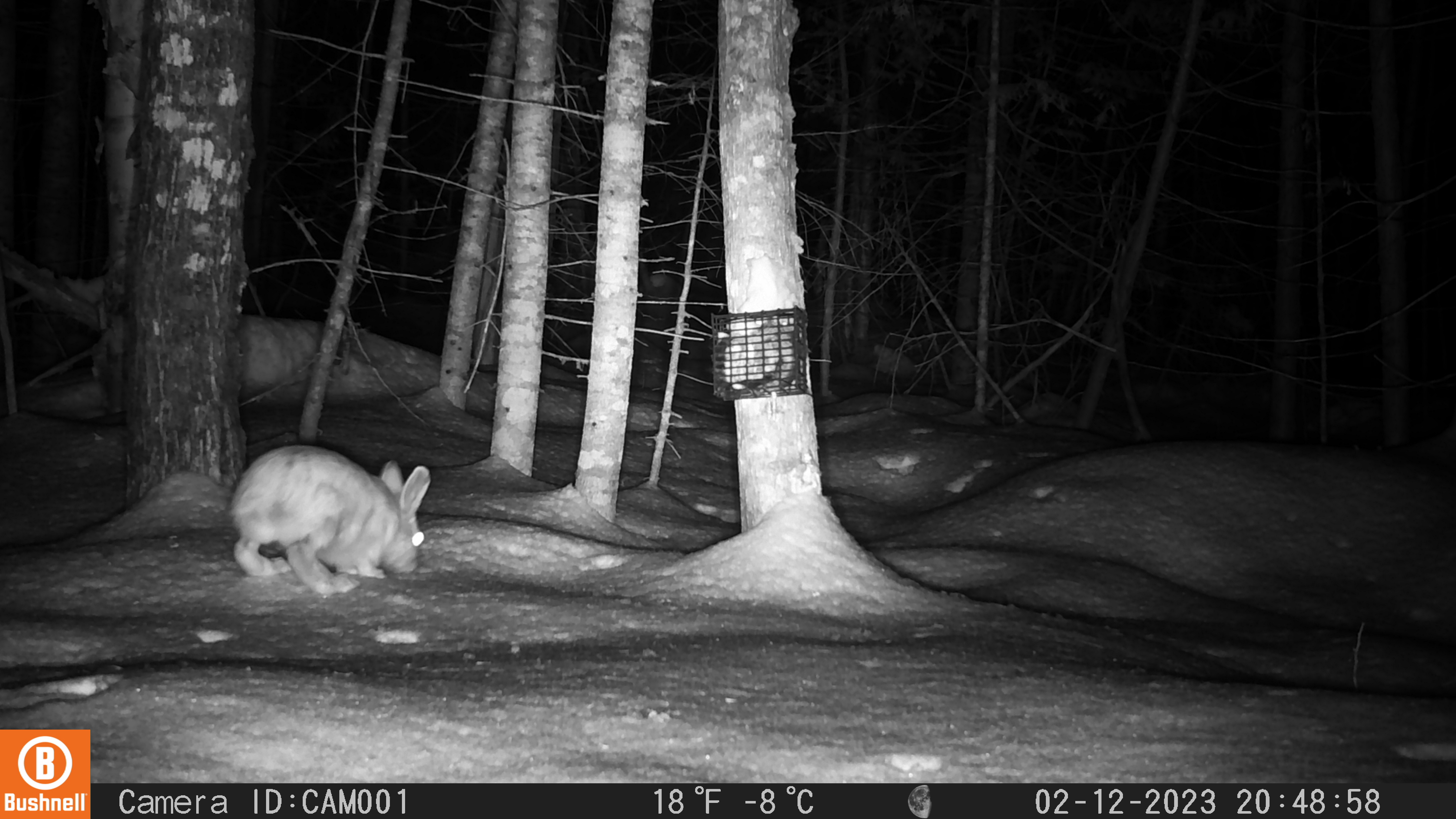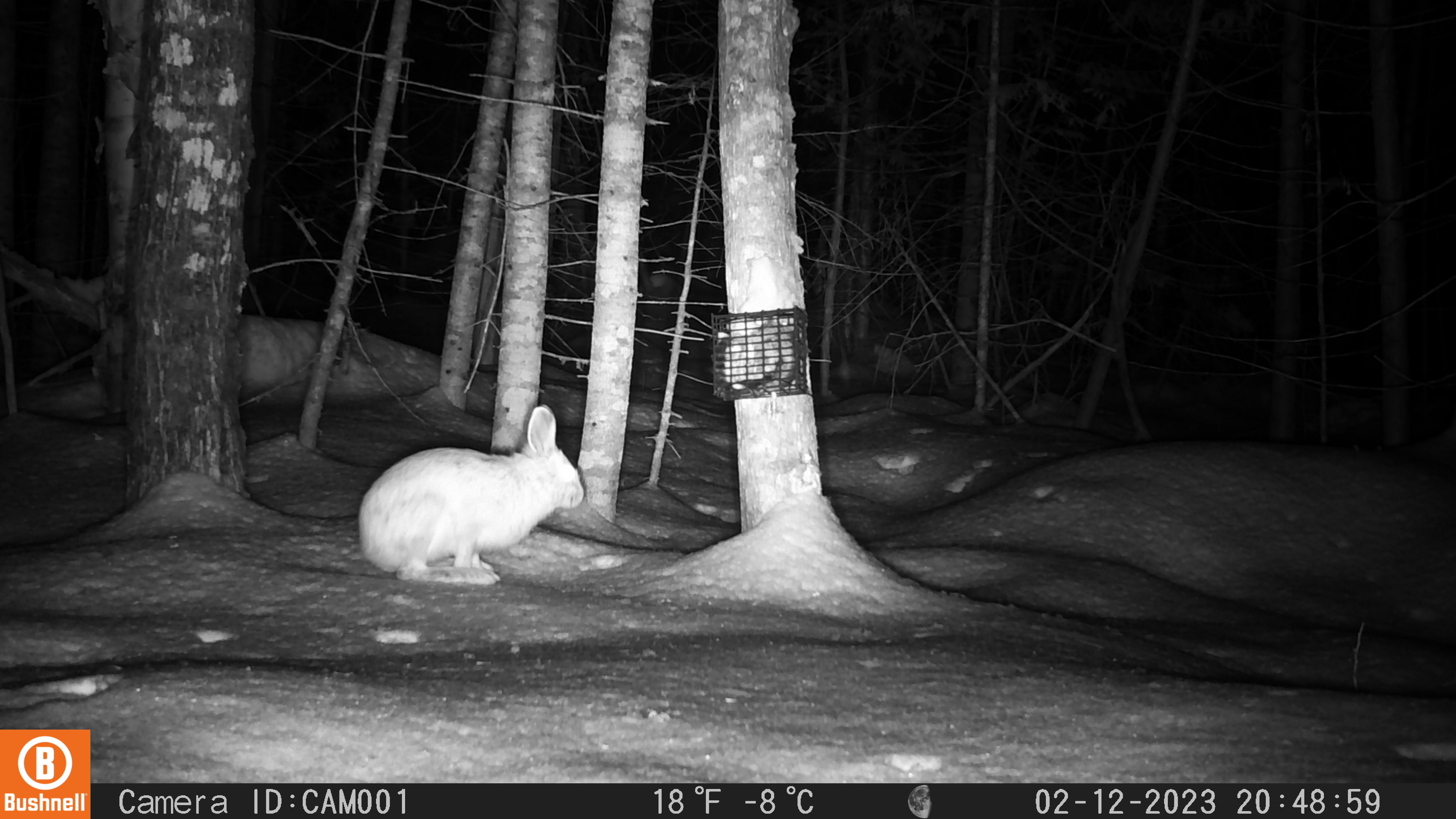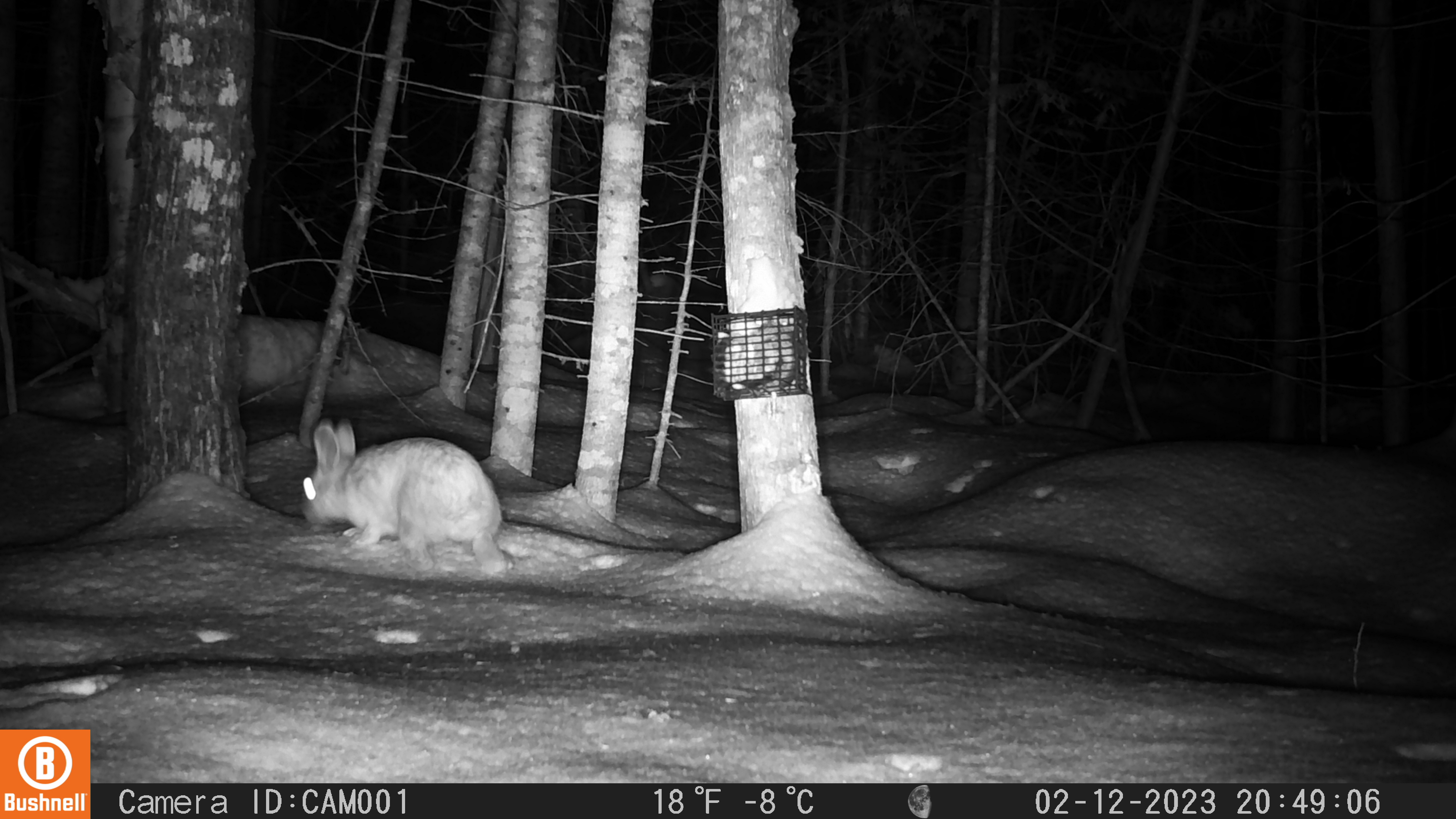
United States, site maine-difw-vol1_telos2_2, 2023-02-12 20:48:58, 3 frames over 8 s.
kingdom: Animalia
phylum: Chordata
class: Mammalia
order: Lagomorpha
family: Leporidae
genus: Lepus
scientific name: Lepus americanus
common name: snowshoe hare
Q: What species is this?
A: Snowshoe hare (Lepus americanus).